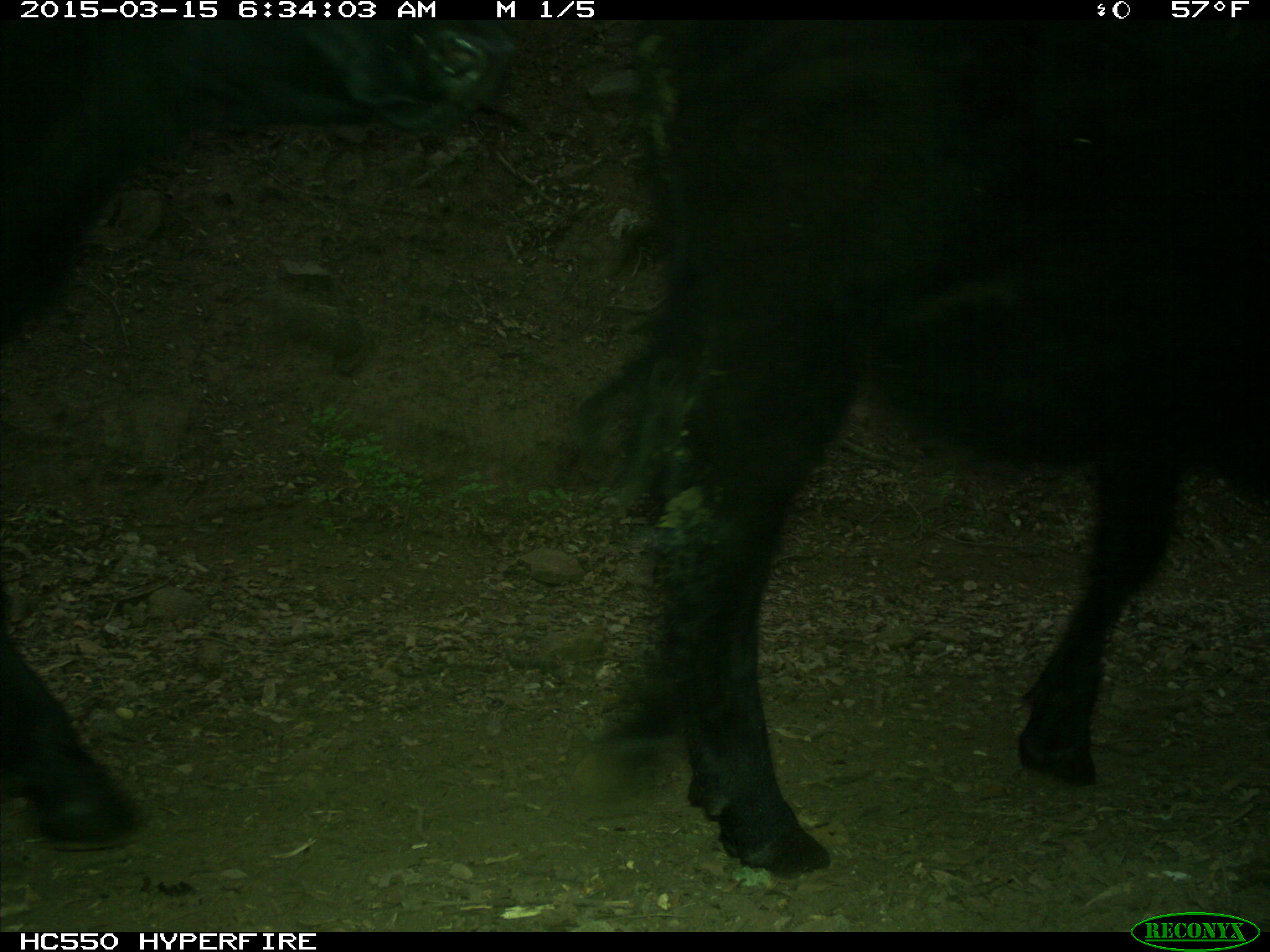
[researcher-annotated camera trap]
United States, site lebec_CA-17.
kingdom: Animalia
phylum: Chordata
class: Mammalia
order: Artiodactyla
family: Bovidae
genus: Bos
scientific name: Bos taurus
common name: domestic cow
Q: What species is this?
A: Bos taurus (domestic cow).